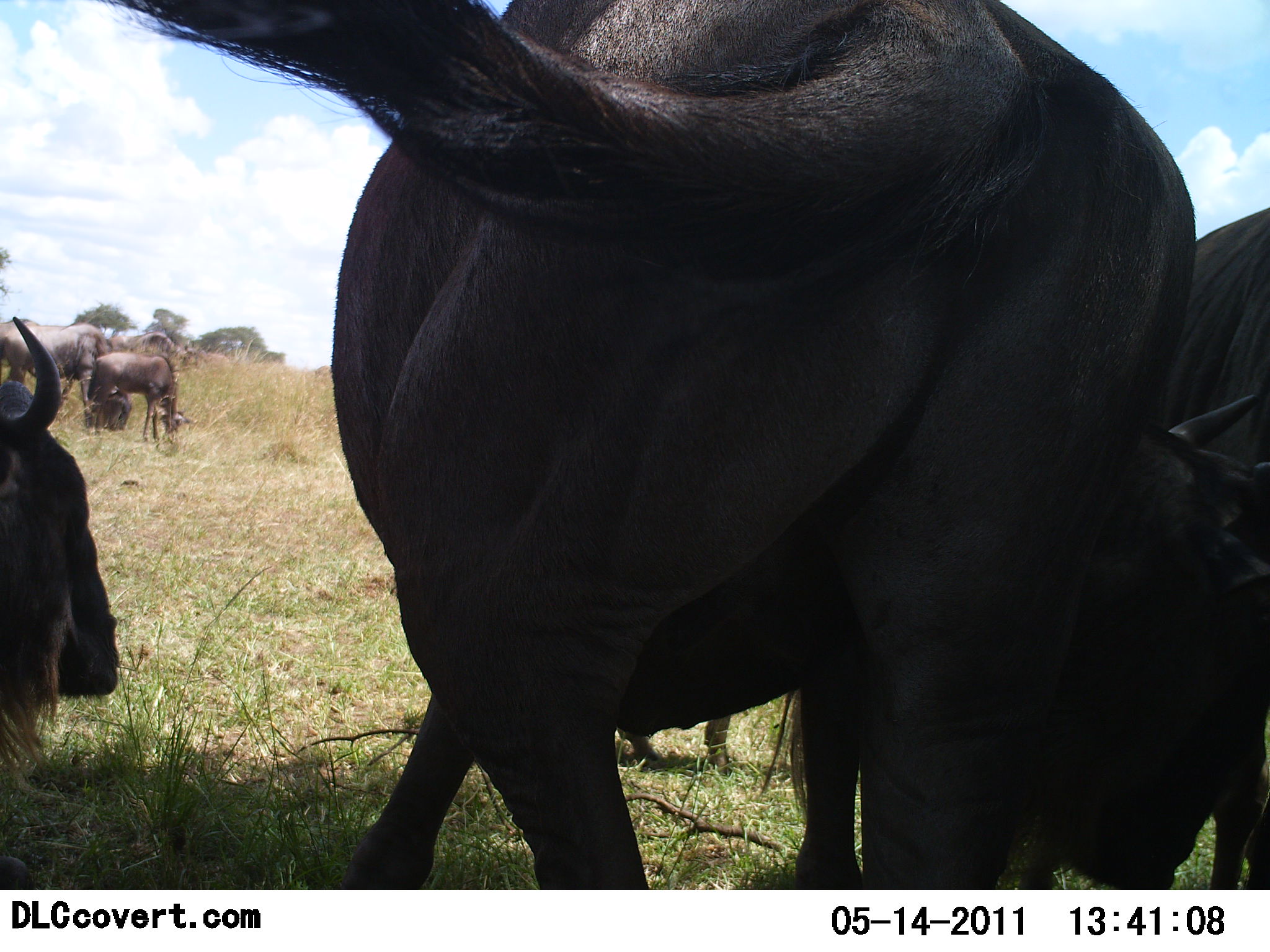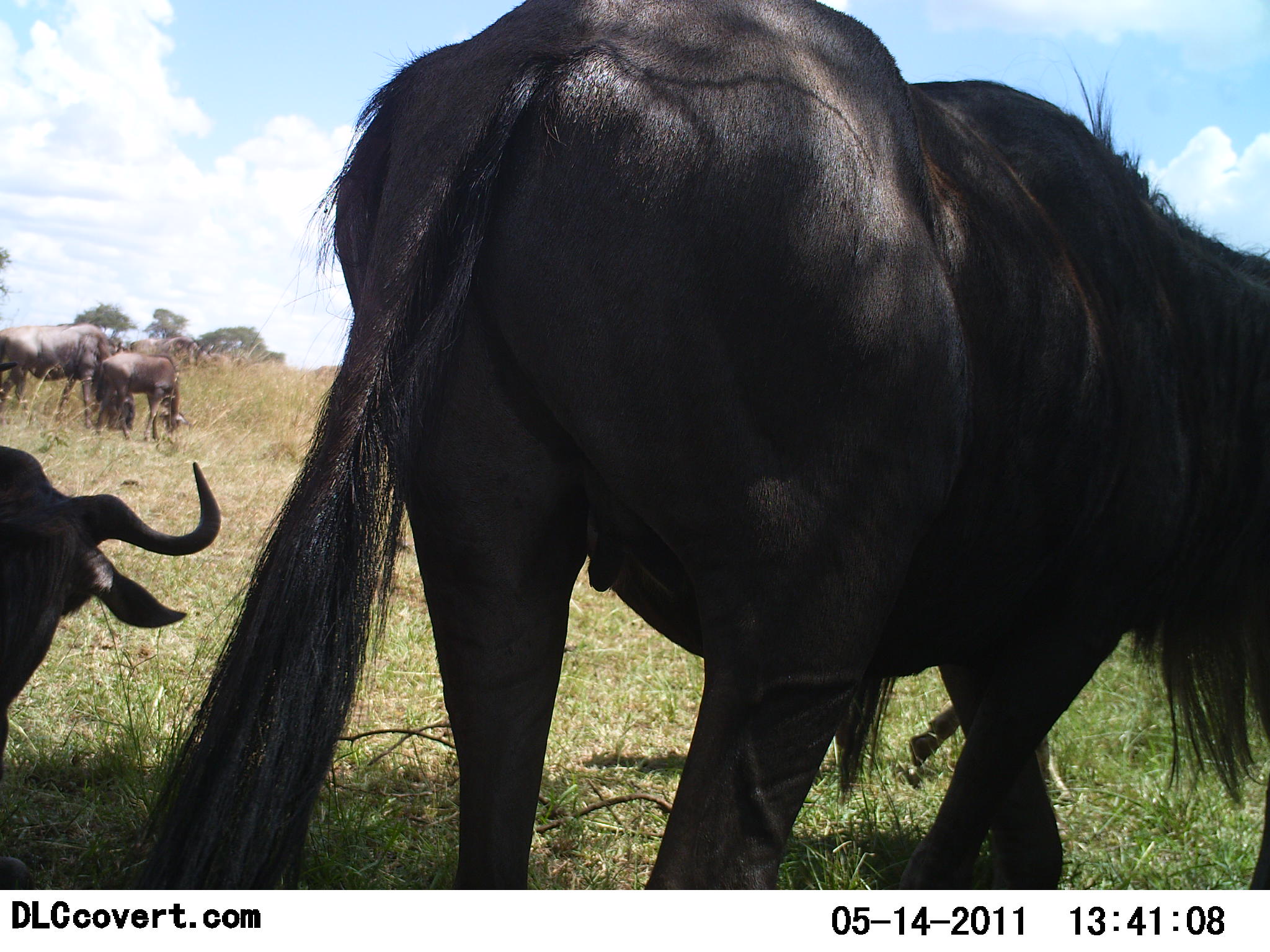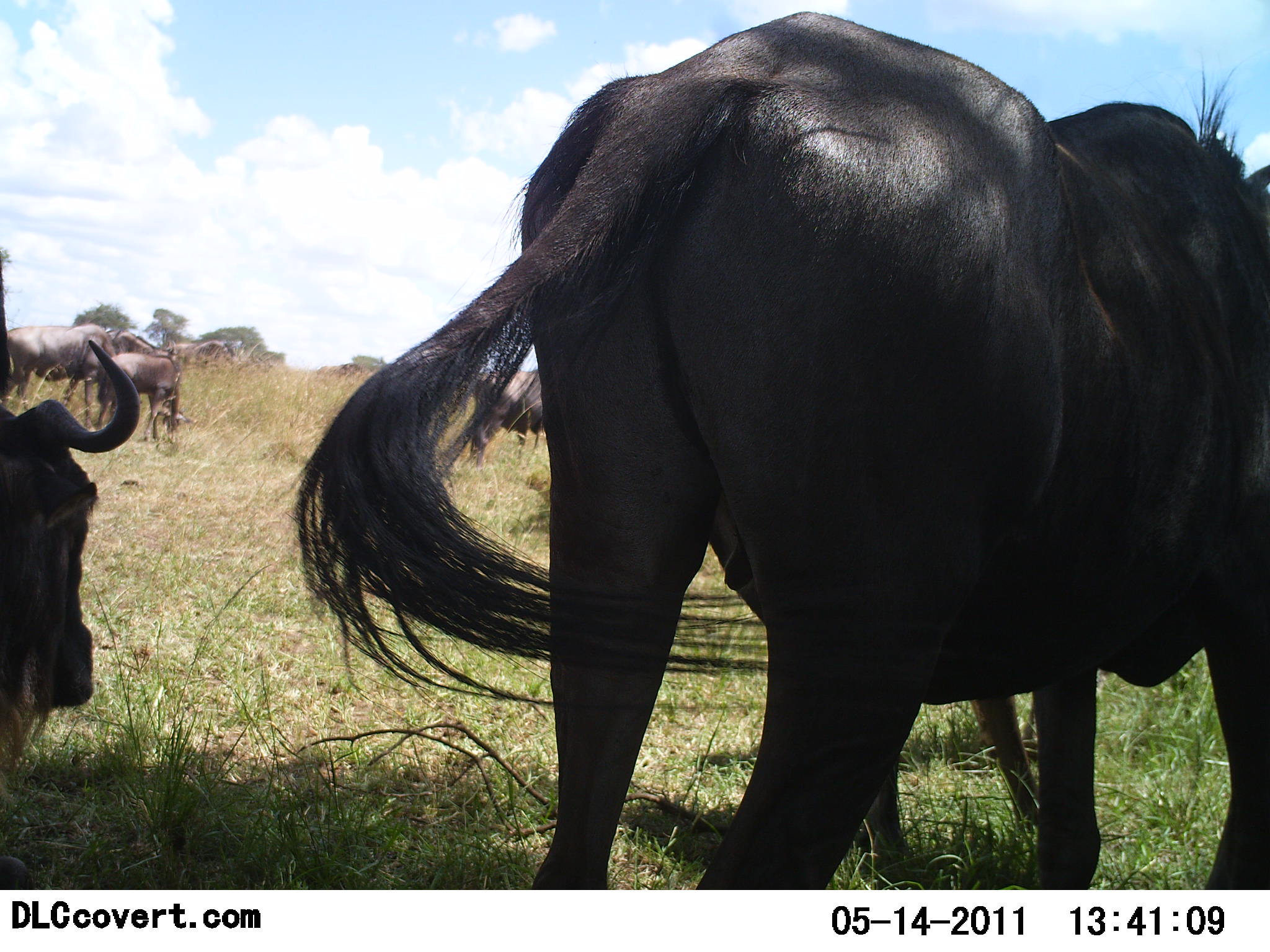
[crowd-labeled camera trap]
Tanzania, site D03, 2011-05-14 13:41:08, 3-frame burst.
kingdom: Animalia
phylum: Chordata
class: Mammalia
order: Artiodactyla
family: Bovidae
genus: Connochaetes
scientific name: Connochaetes taurinus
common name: blue wildebeest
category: wildebeest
Wildebeest (blue wildebeest) (Connochaetes taurinus), count 6. Behavior (volunteer vote fractions): standing 69%, resting 38%, moving 77%, interacting 31%. Young present (vote fraction): 54%. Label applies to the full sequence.